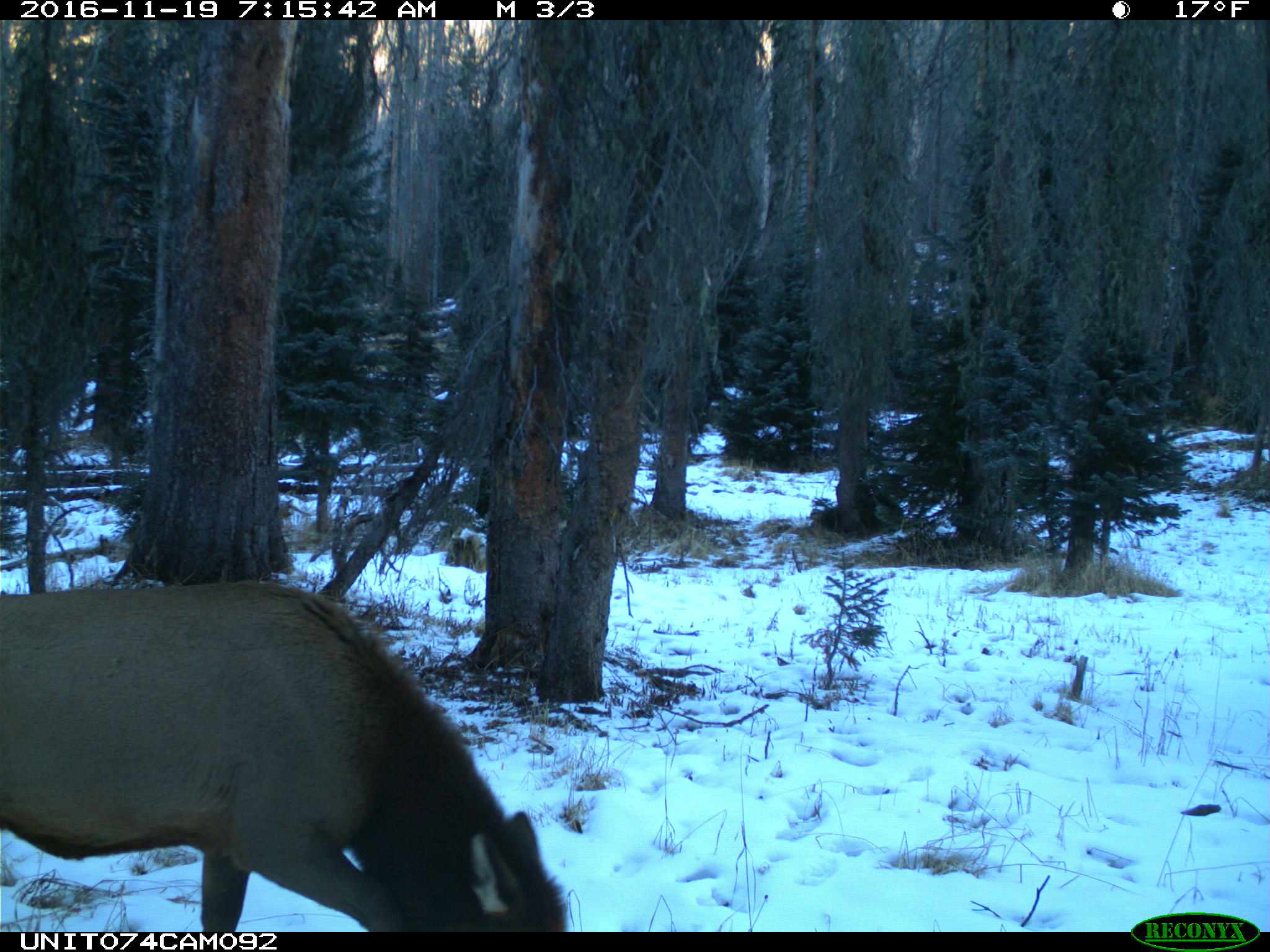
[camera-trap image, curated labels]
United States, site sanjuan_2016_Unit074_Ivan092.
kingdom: Animalia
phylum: Chordata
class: Mammalia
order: Artiodactyla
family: Cervidae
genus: Cervus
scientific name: Cervus elaphus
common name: red deer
Cervus elaphus (red deer).